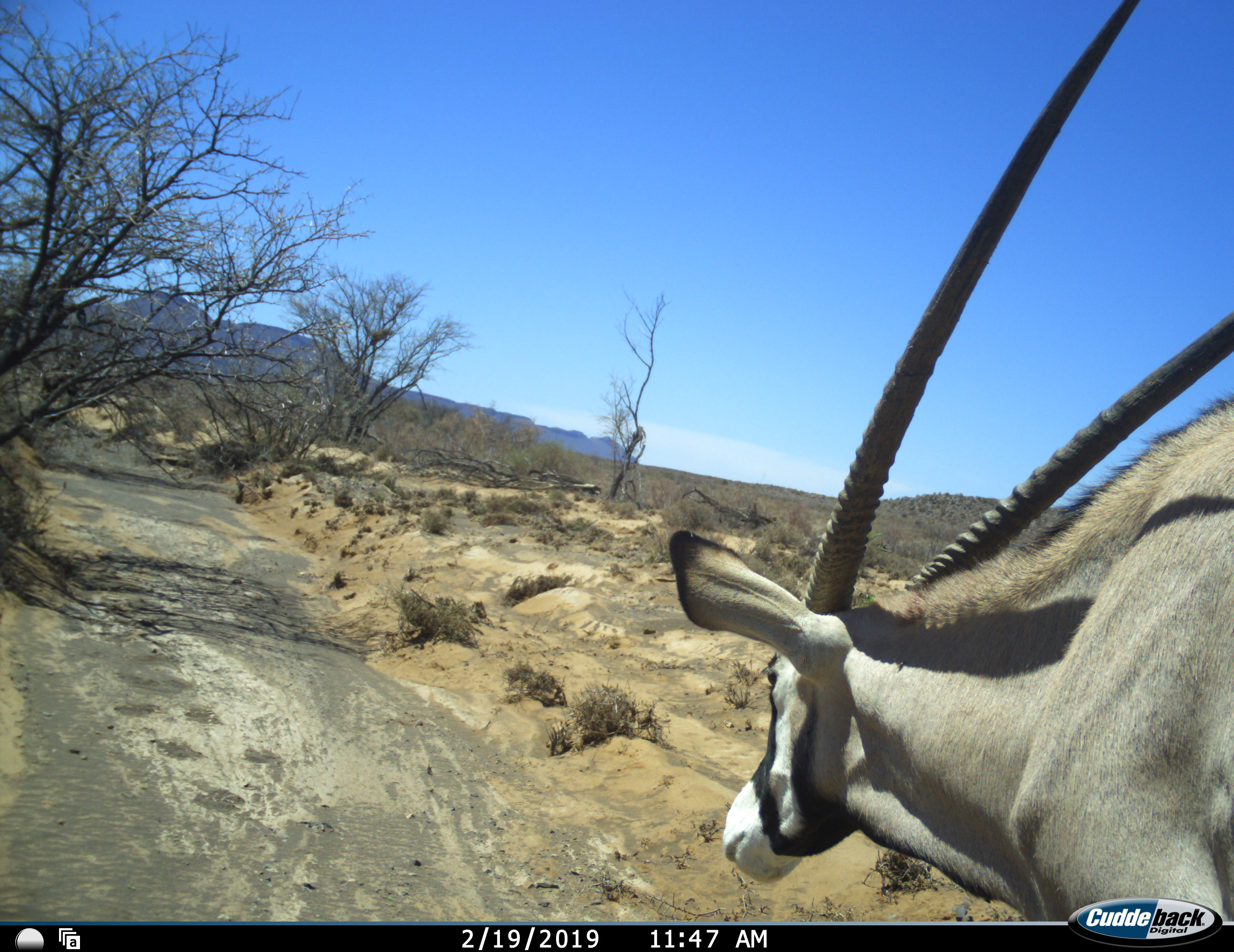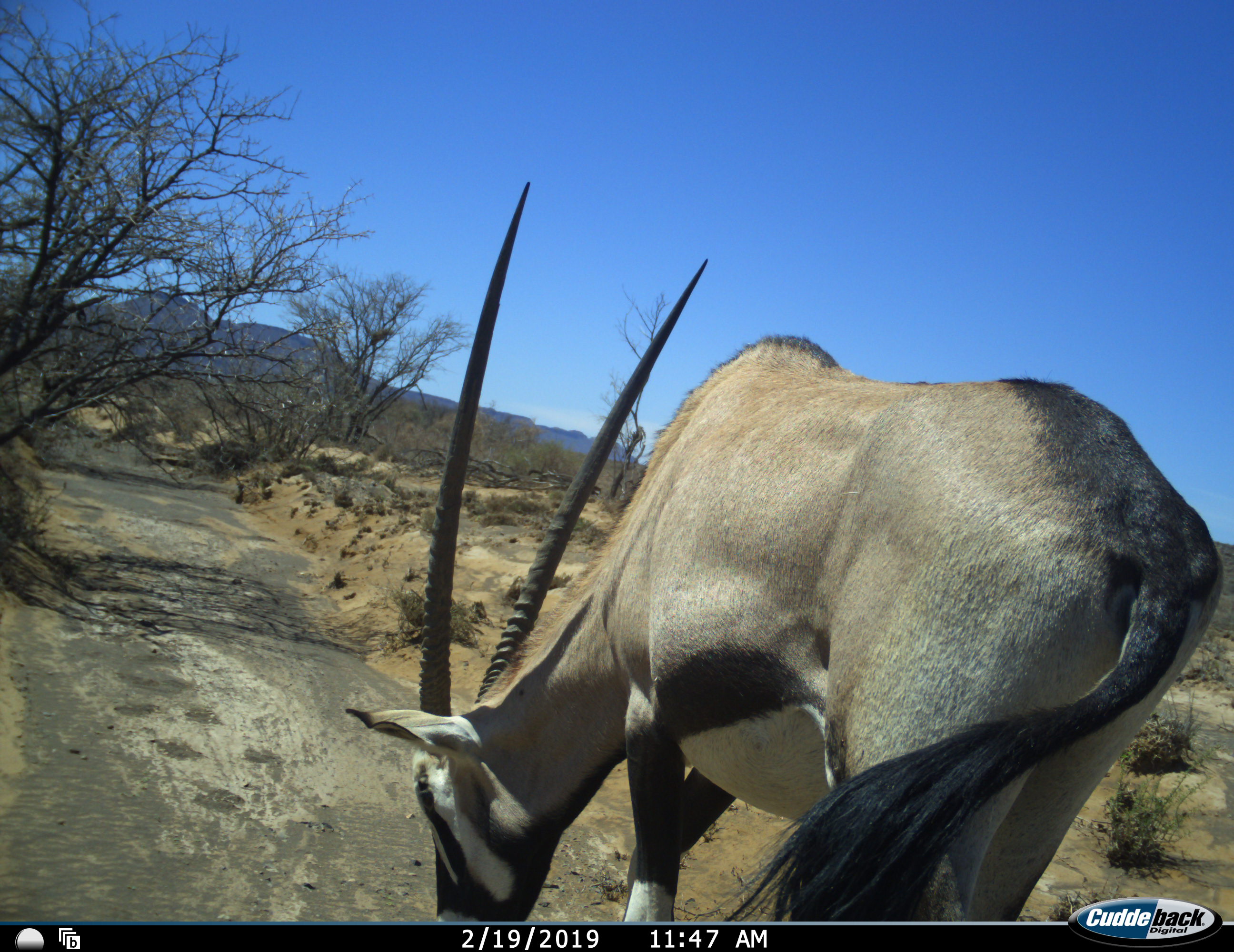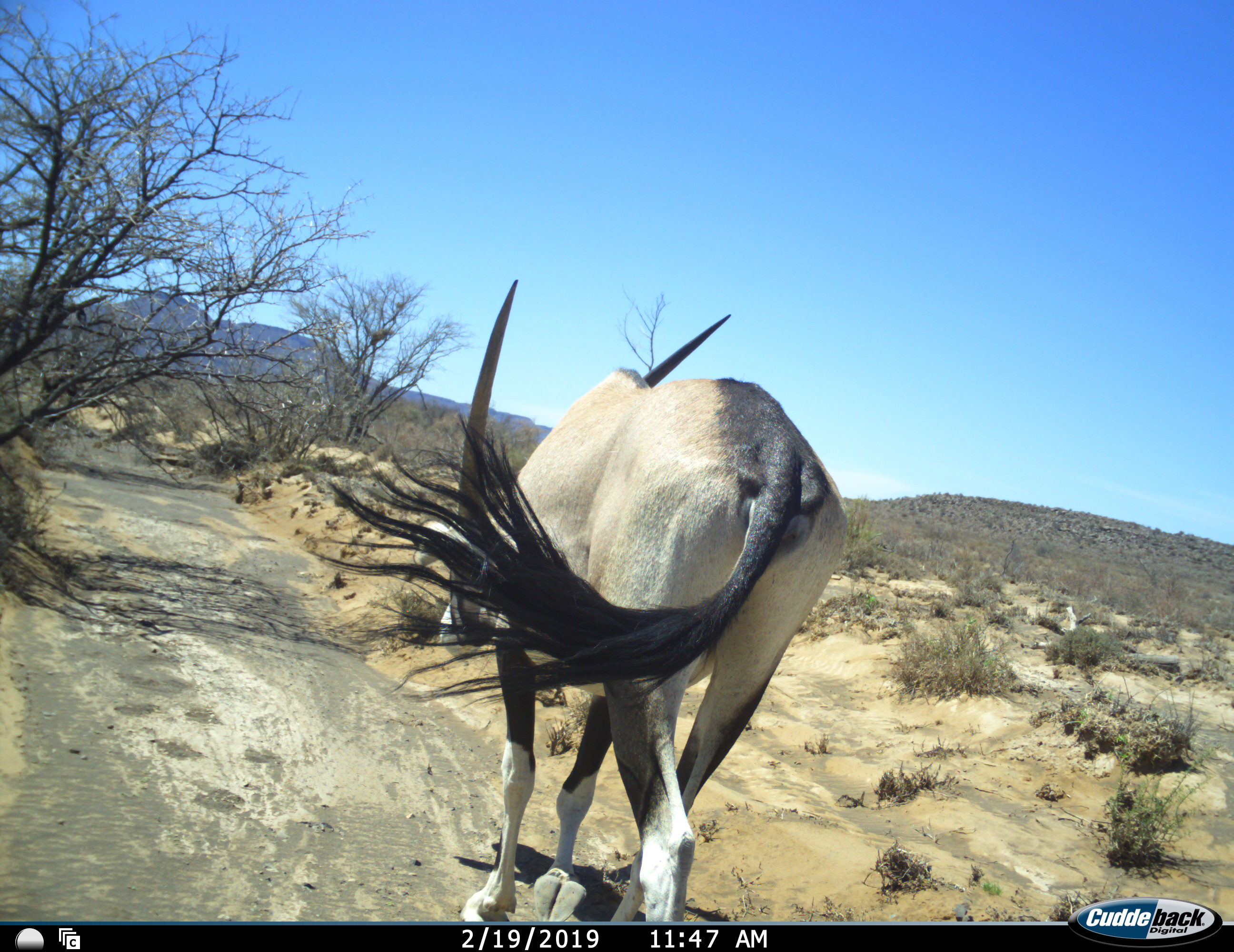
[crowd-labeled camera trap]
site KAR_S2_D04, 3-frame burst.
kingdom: Animalia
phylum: Chordata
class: Mammalia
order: Artiodactyla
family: Bovidae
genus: Oryx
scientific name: Oryx gazella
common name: gemsbok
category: oryx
Oryx (gemsbok) (Oryx gazella), count 1. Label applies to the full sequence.